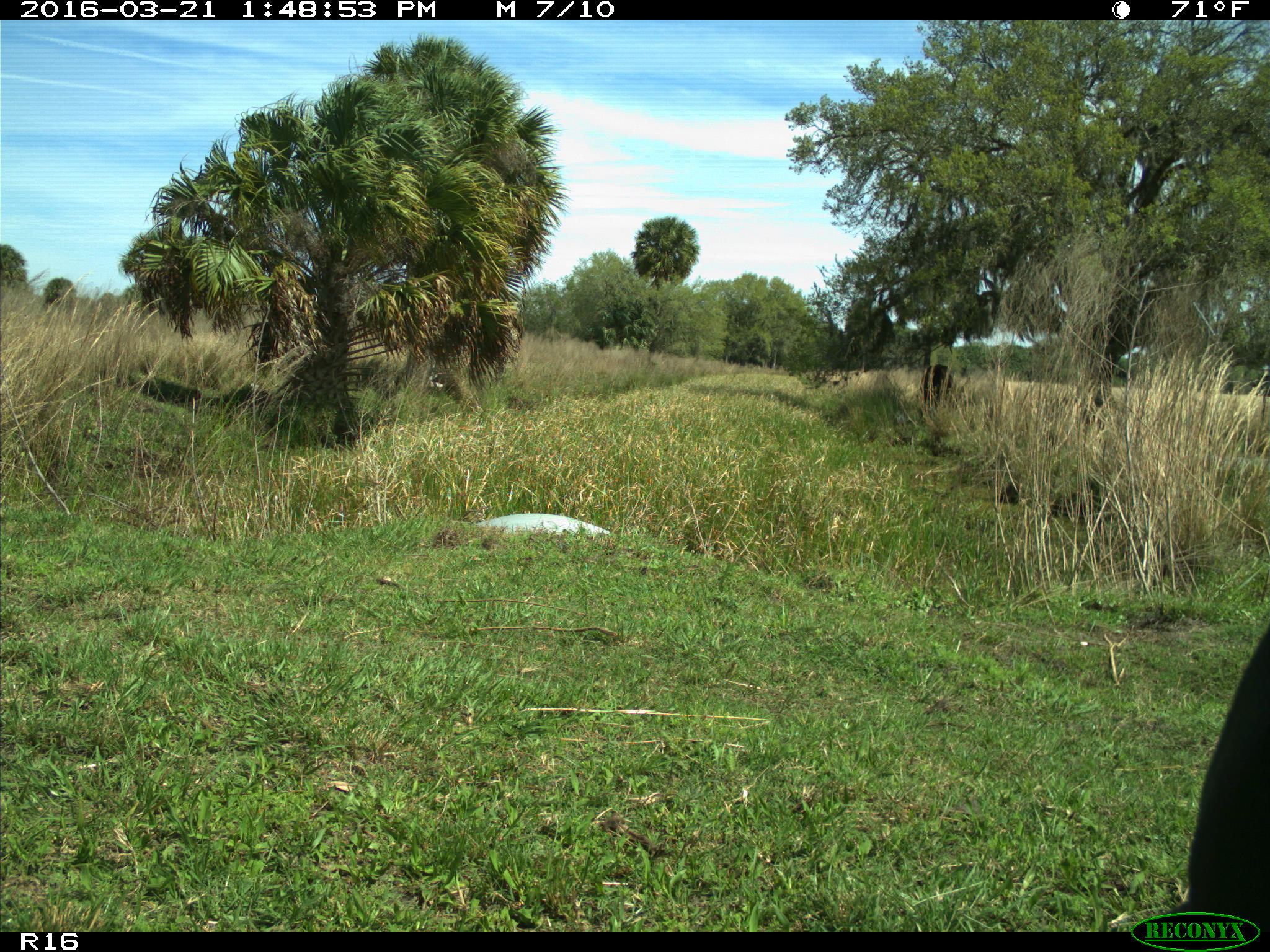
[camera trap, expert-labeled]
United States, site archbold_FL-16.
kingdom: Animalia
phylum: Chordata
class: Mammalia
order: Artiodactyla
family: Bovidae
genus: Bos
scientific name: Bos taurus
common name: domestic cow